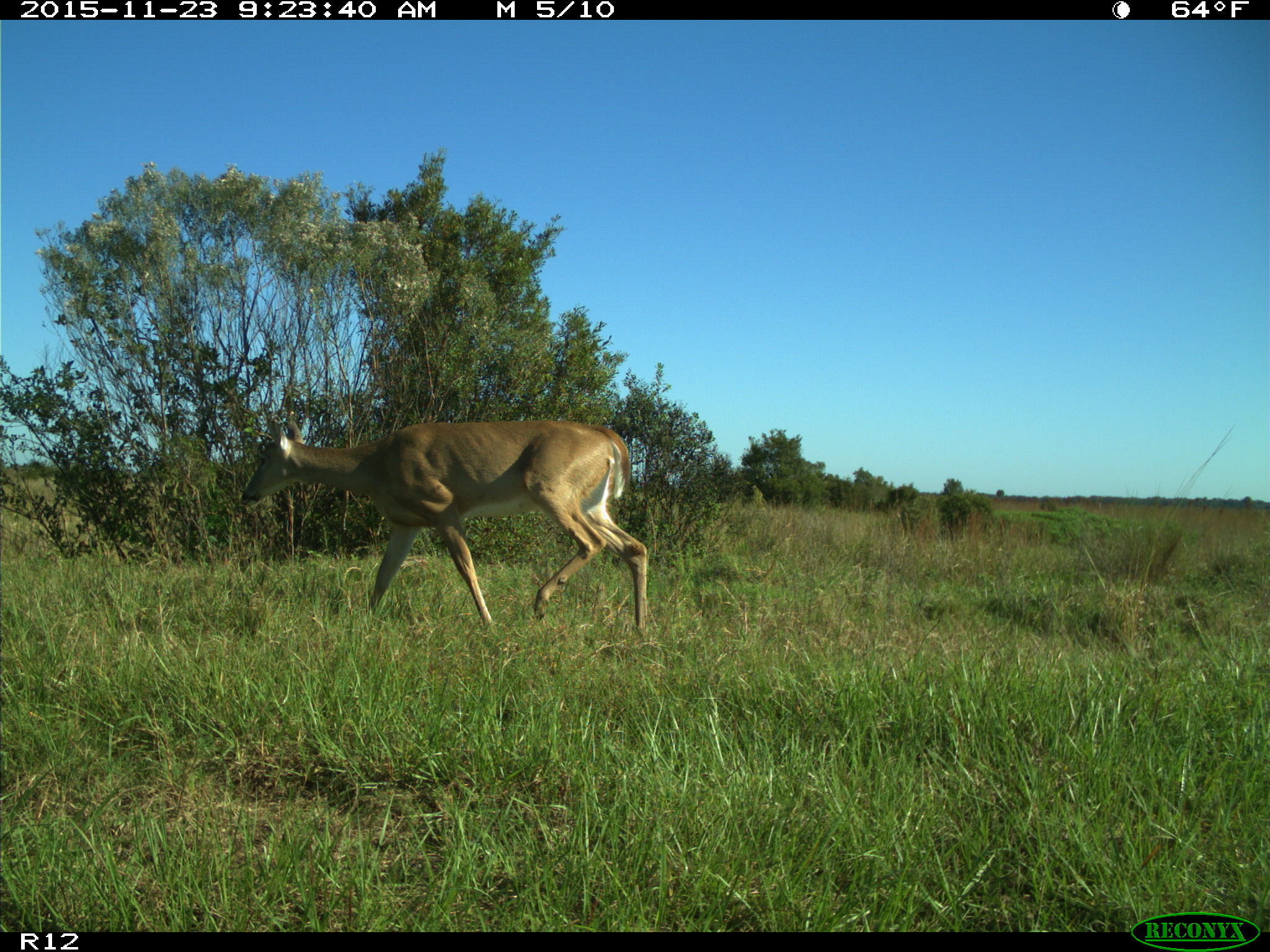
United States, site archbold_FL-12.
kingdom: Animalia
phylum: Chordata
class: Mammalia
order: Artiodactyla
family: Cervidae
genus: Odocoileus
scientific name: Odocoileus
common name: deer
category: unidentified deer